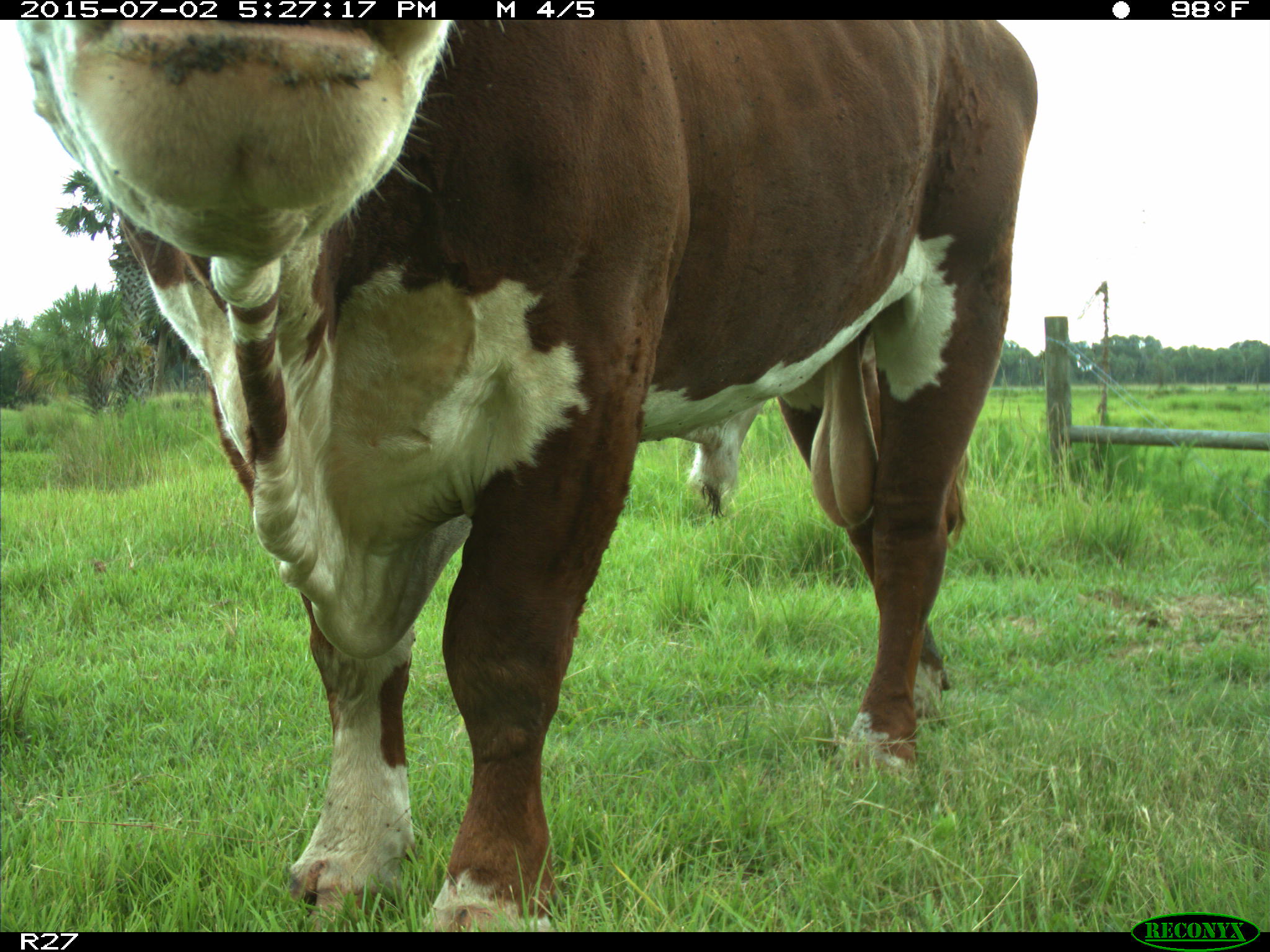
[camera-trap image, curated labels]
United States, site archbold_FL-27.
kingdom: Animalia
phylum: Chordata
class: Mammalia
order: Artiodactyla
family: Bovidae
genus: Bos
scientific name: Bos taurus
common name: domestic cow